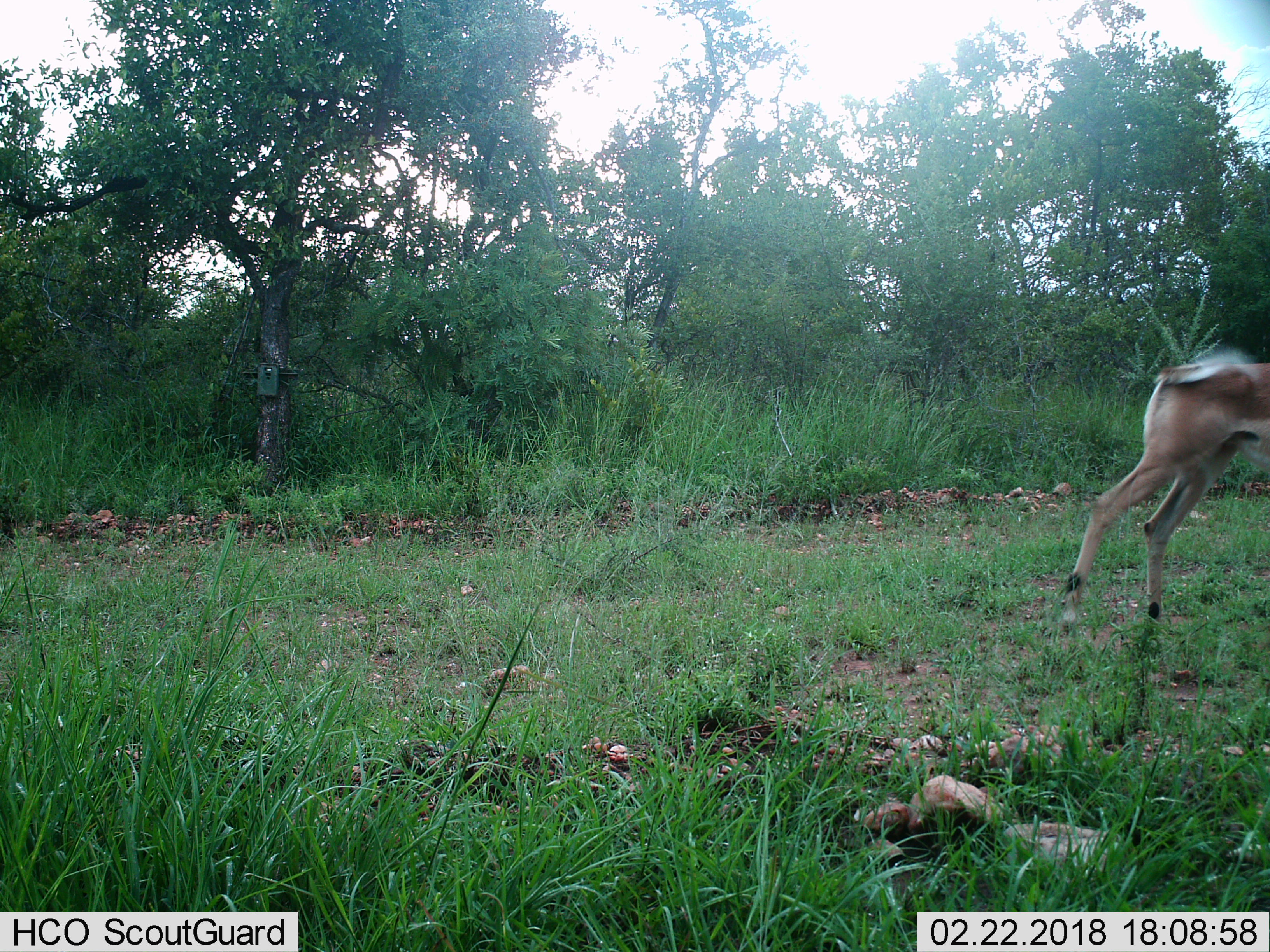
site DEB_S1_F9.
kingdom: Animalia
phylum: Chordata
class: Mammalia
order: Artiodactyla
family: Bovidae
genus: Aepyceros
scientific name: Aepyceros melampus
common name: impala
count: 1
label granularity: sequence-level